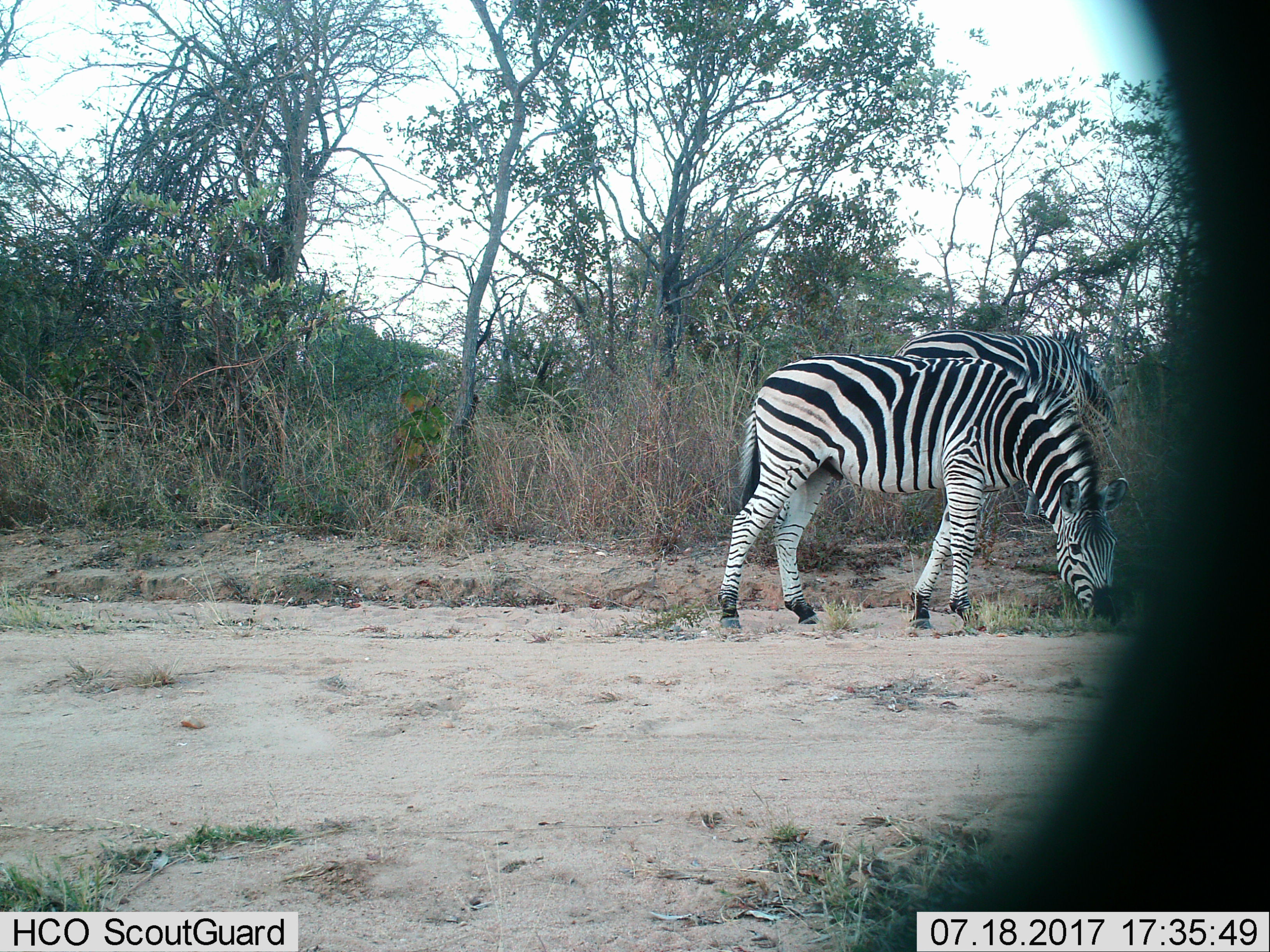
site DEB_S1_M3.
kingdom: Animalia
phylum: Chordata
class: Mammalia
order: Perissodactyla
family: Equidae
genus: Equus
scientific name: Equus quagga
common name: plains zebra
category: zebraplains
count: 2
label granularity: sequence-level